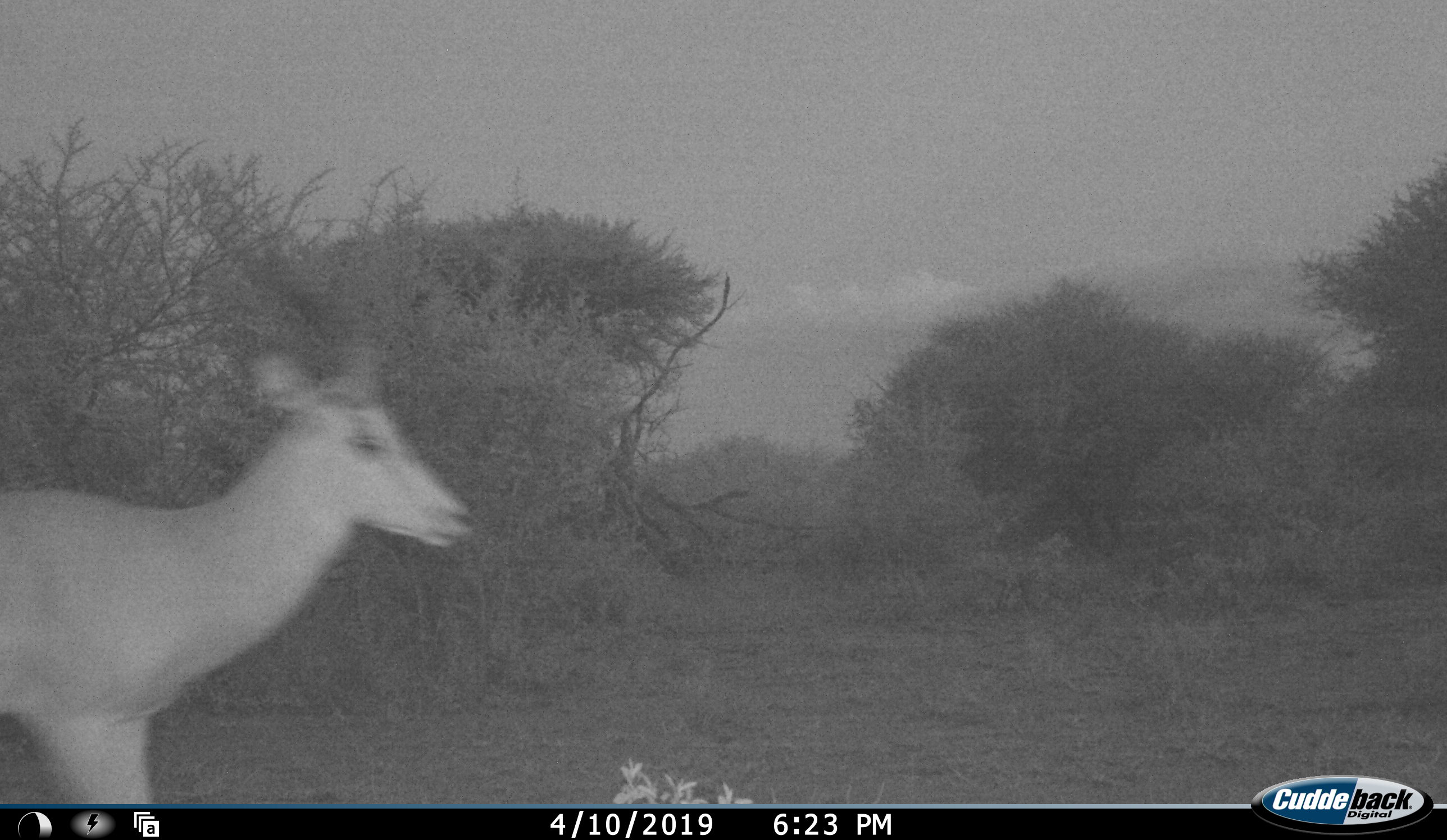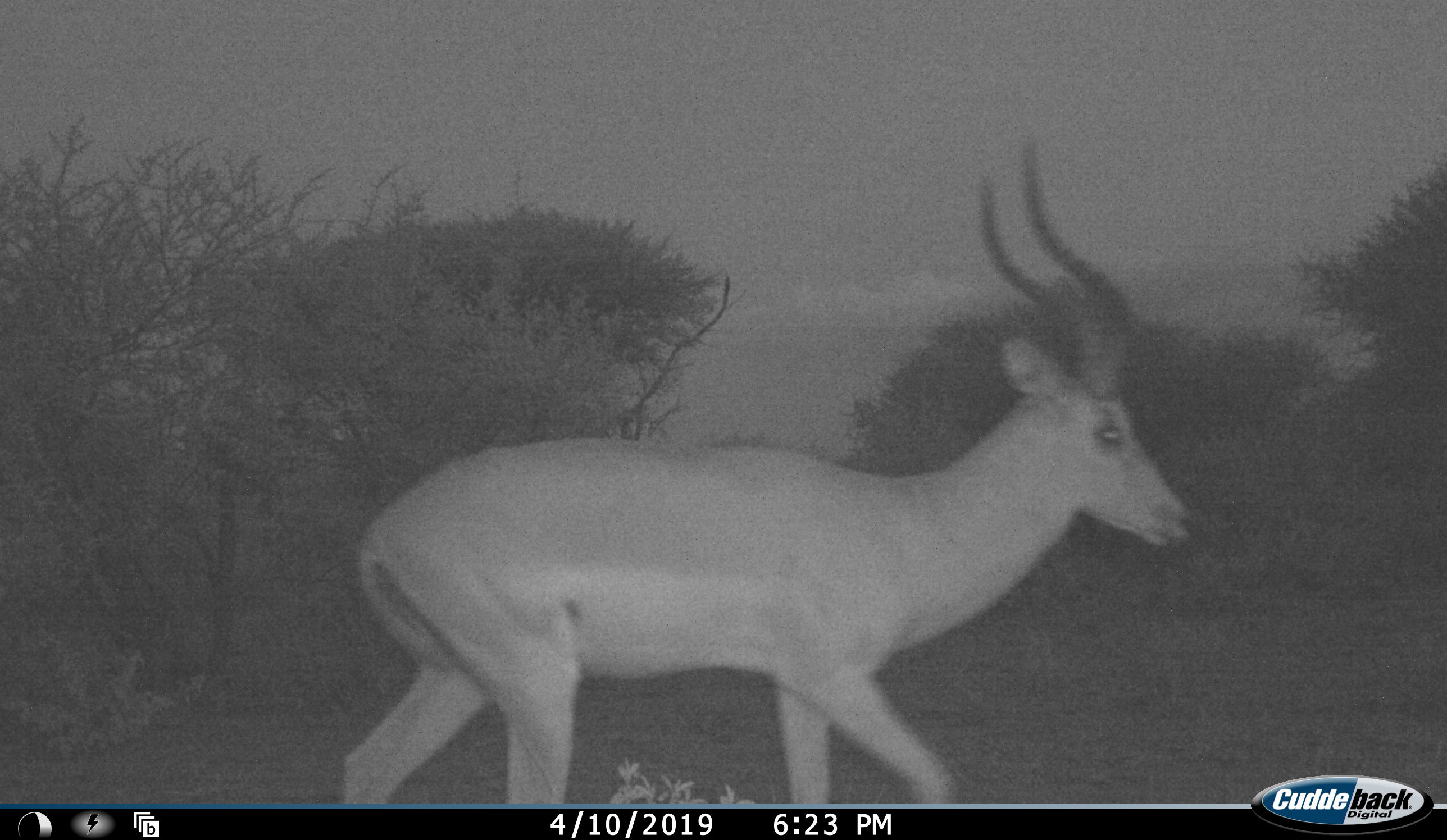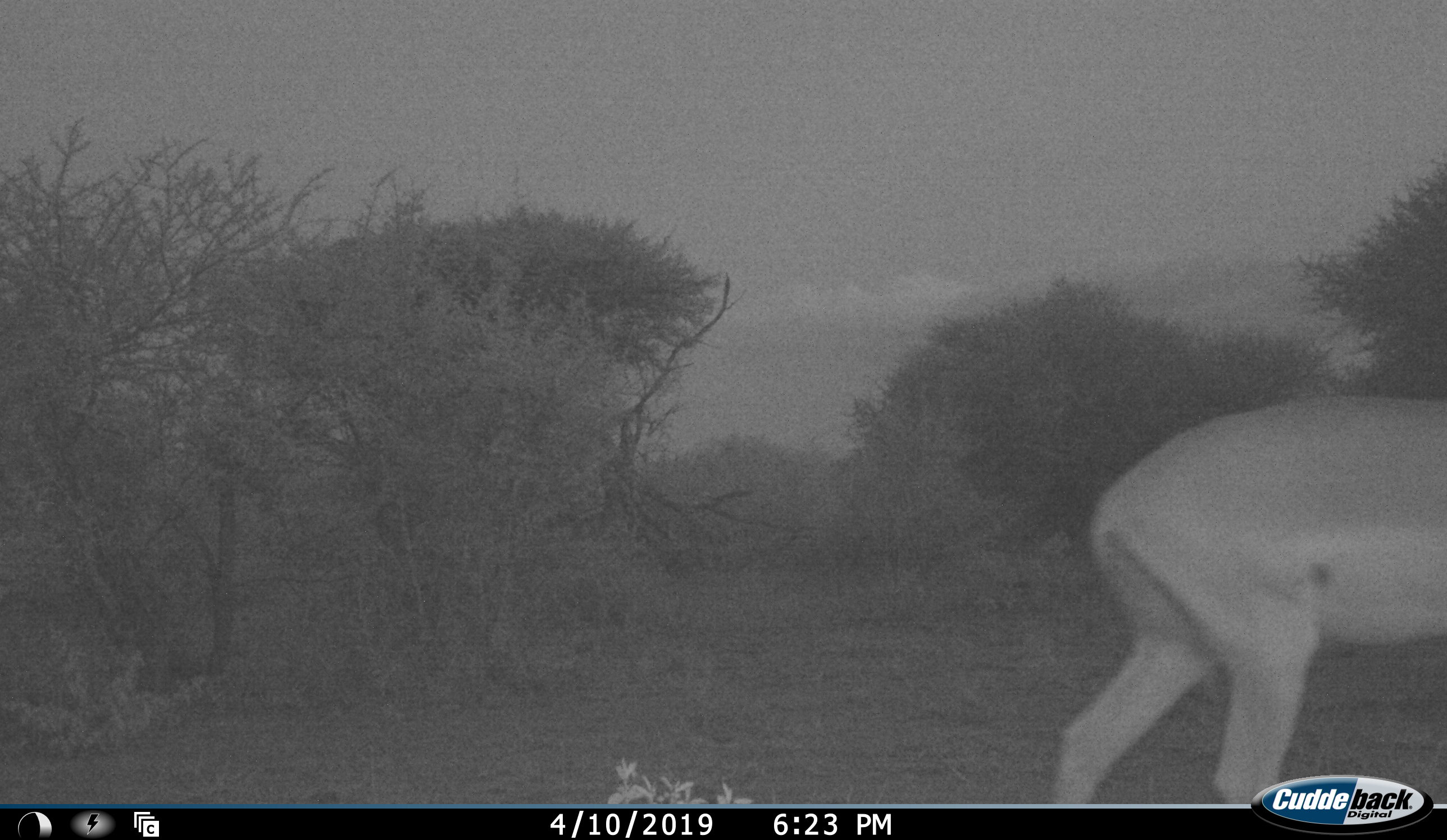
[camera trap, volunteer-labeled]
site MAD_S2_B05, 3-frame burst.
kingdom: Animalia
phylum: Chordata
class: Mammalia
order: Artiodactyla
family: Bovidae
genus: Aepyceros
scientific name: Aepyceros melampus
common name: impala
Impala (Aepyceros melampus), count 1. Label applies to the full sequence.